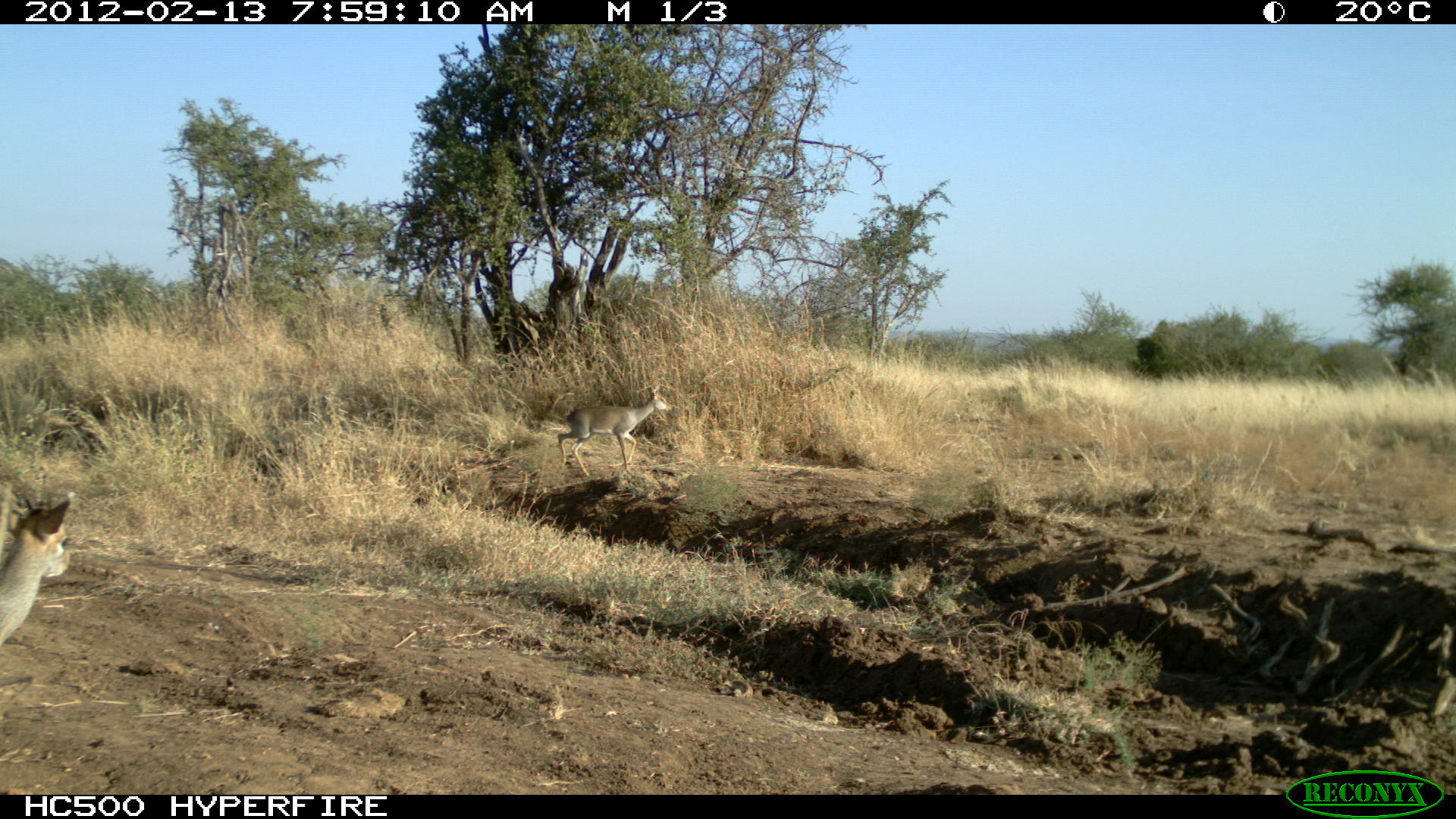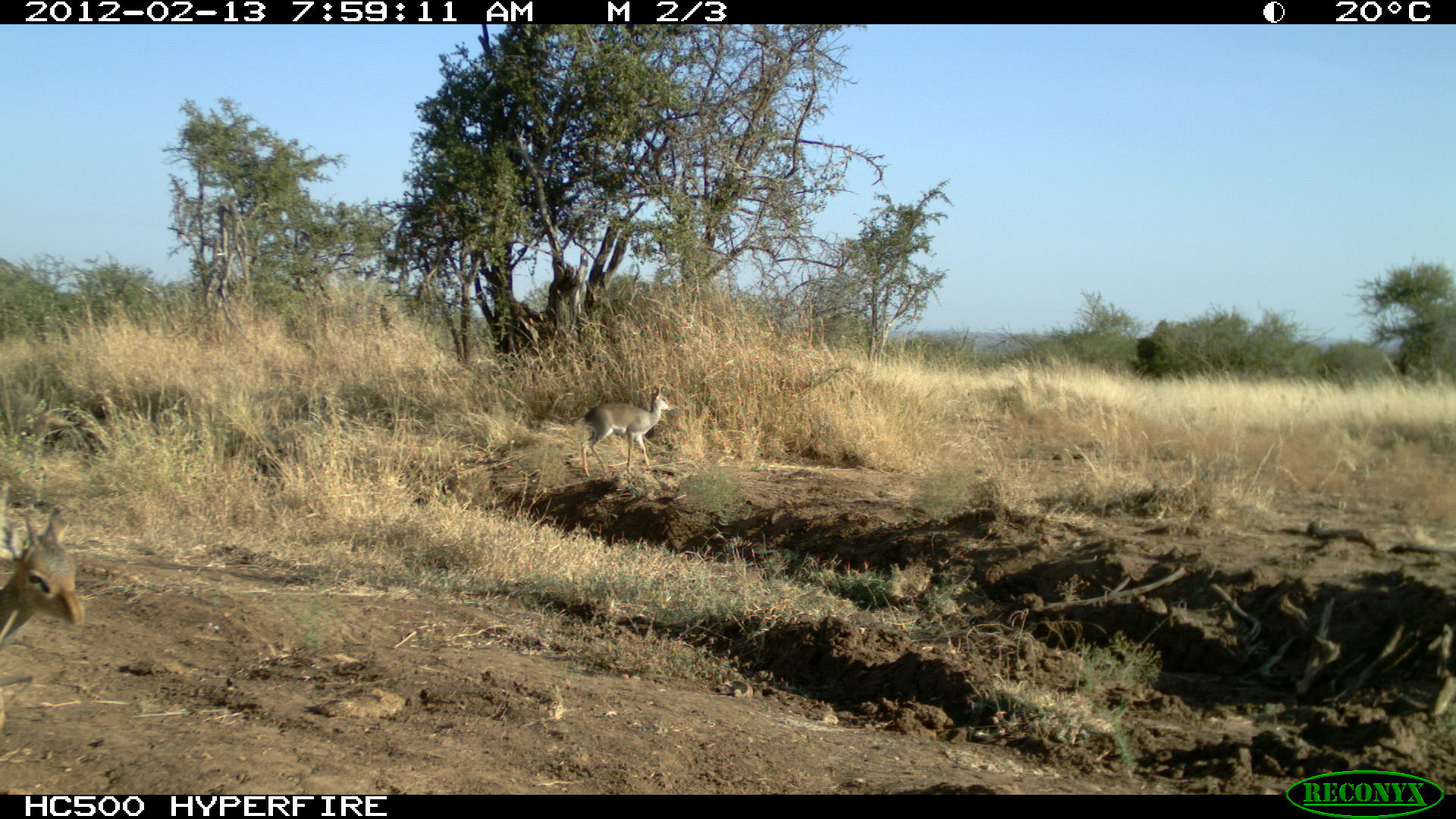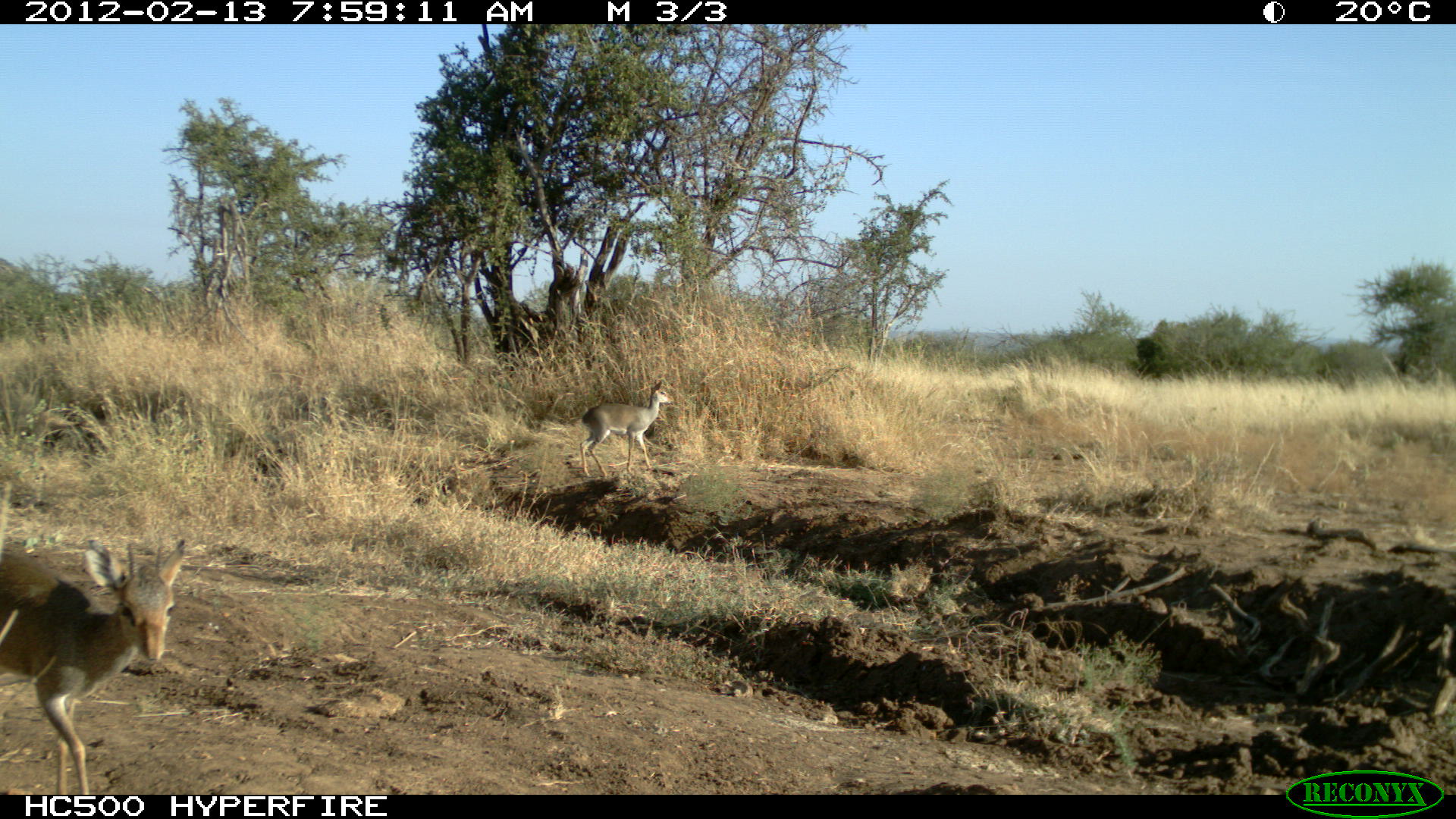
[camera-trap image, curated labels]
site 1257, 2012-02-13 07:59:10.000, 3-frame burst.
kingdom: Animalia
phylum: Chordata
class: Mammalia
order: Artiodactyla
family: Bovidae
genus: Madoqua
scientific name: Madoqua guentheri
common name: günther's dik-dik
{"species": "Madoqua guentheri (günther's dik-dik)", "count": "2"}